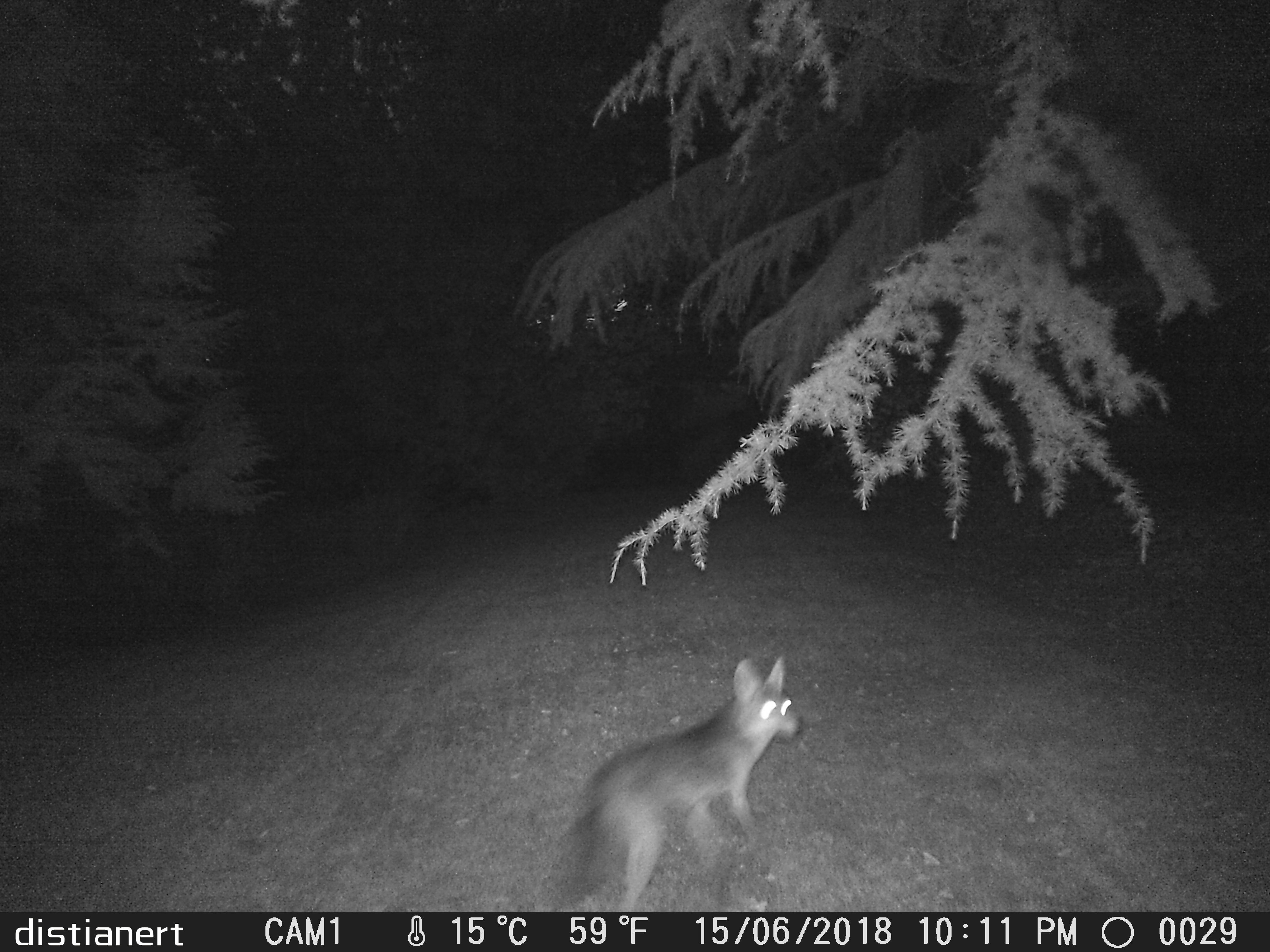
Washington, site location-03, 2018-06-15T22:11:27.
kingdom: Animalia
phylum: Chordata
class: Mammalia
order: Carnivora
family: Canidae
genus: Canis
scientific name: Canis latrans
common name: coyote